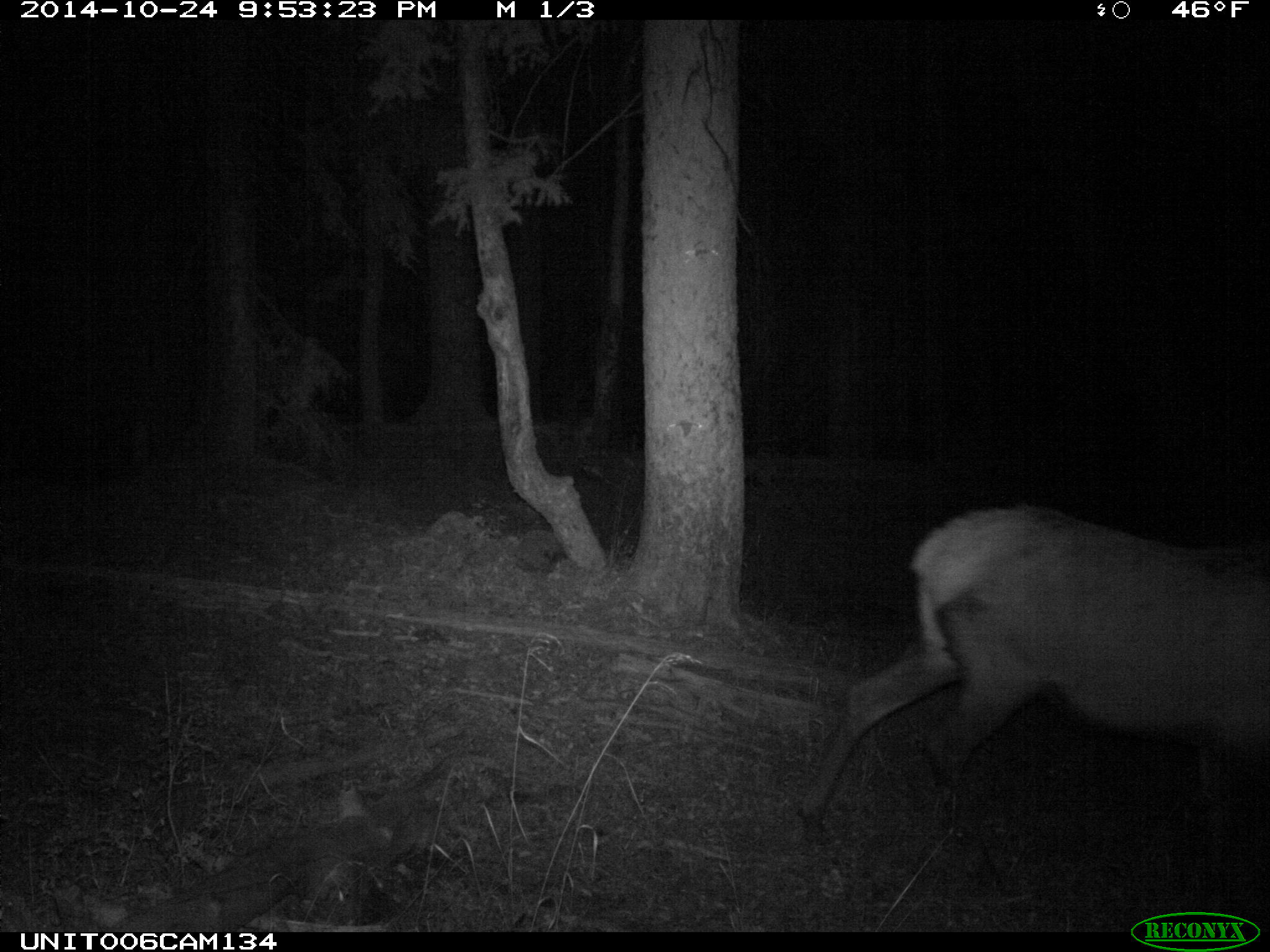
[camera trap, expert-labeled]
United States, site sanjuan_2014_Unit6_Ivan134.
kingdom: Animalia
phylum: Chordata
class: Mammalia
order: Artiodactyla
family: Cervidae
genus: Cervus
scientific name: Cervus elaphus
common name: red deer